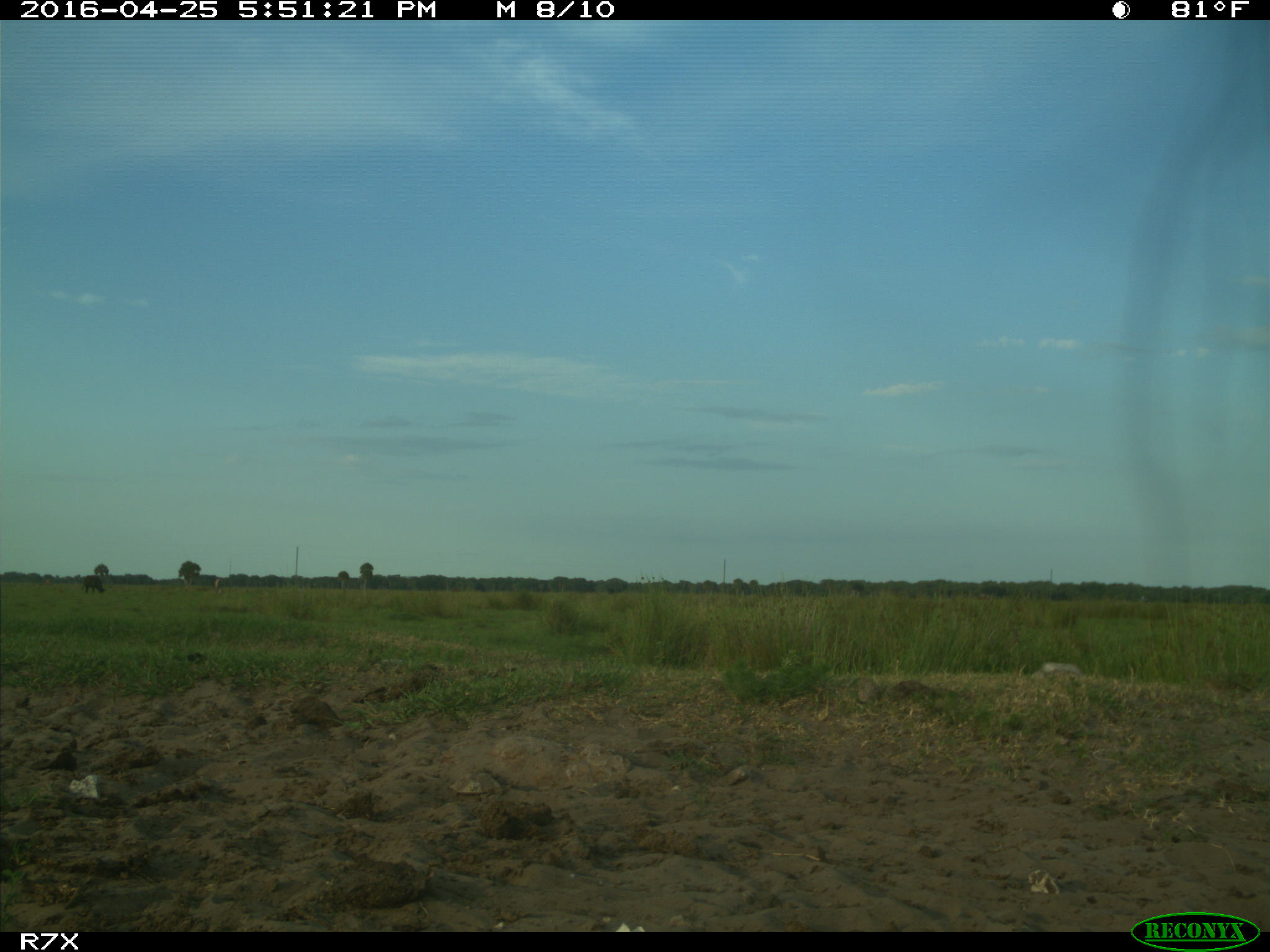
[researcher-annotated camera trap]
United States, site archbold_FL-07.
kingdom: Animalia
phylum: Chordata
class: Mammalia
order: Artiodactyla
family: Bovidae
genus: Bos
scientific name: Bos taurus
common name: domestic cow